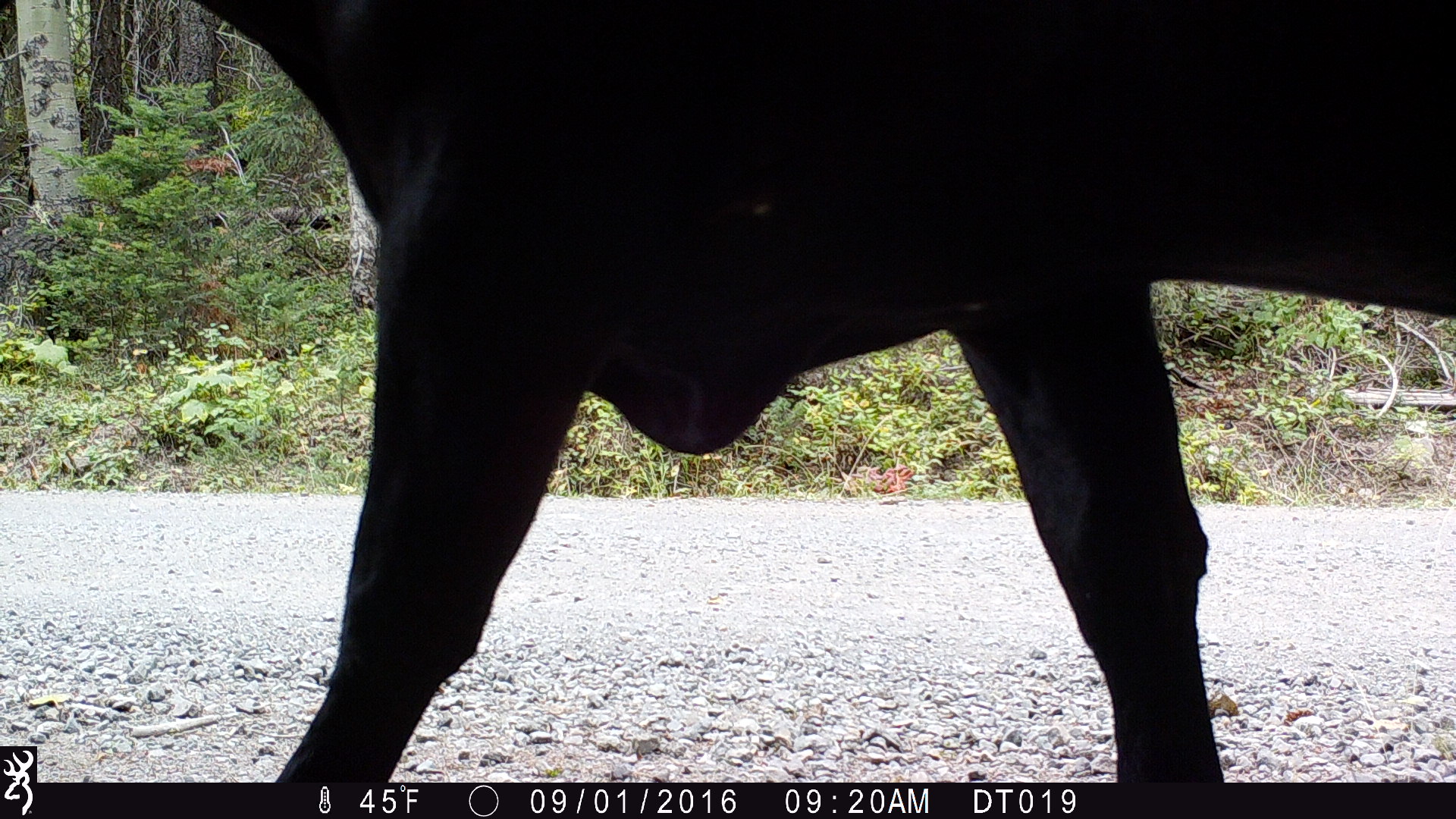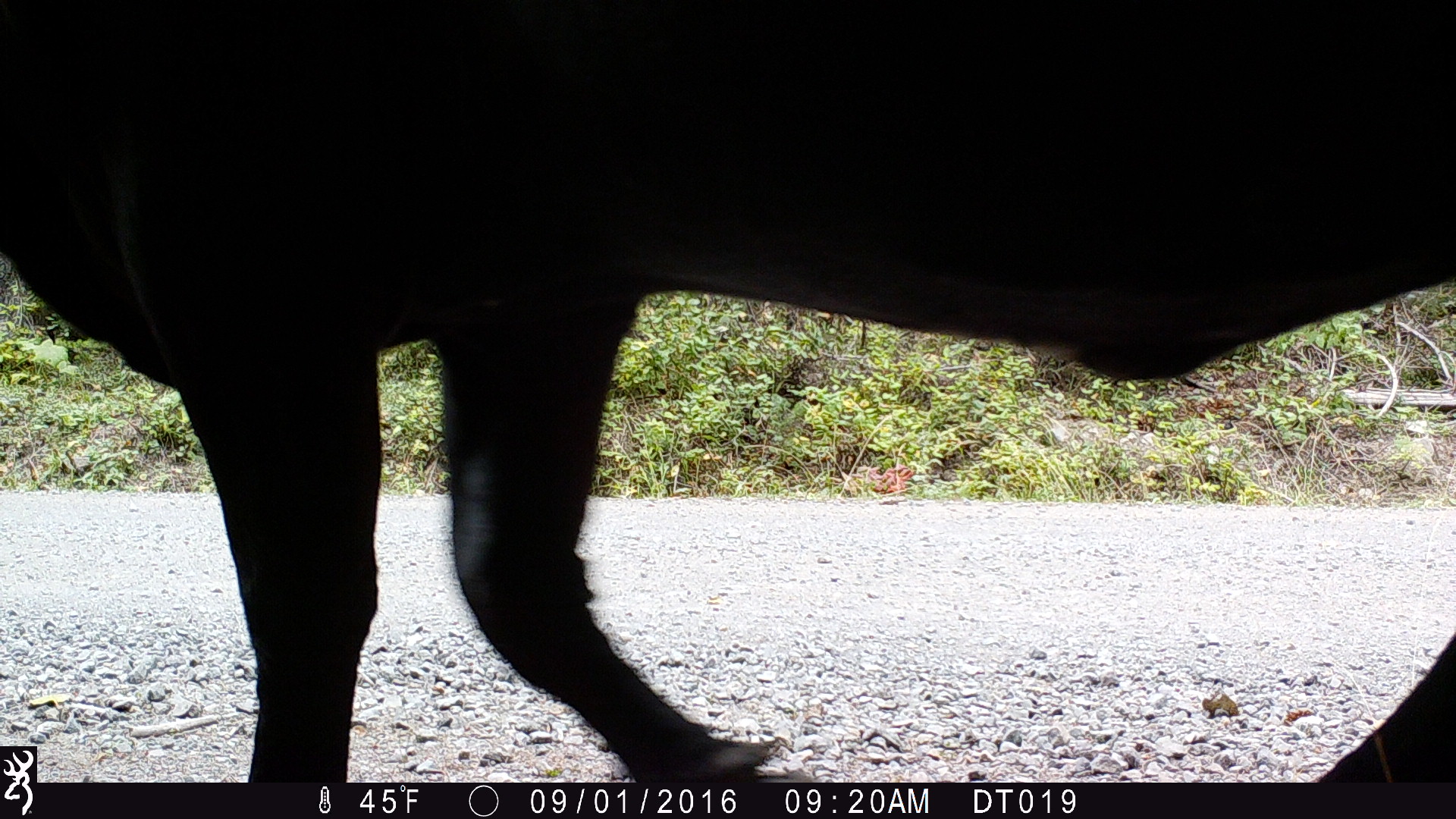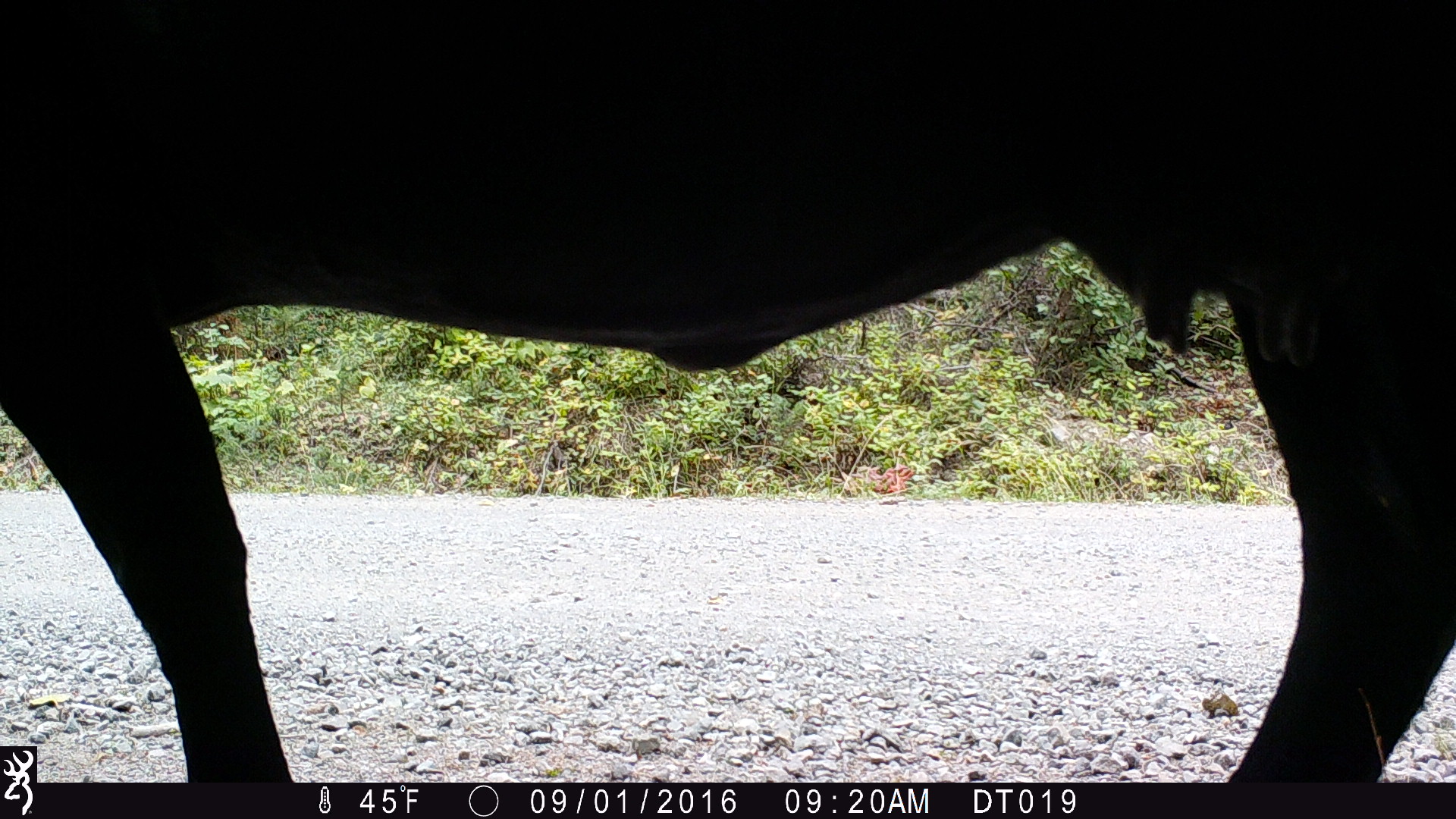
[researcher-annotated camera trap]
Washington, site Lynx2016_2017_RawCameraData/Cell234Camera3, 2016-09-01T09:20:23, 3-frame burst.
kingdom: Animalia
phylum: Chordata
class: Mammalia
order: Artiodactyla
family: Bovidae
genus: Bos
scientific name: Bos taurus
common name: domestic cattle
Domestic cattle (Bos taurus). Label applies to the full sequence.